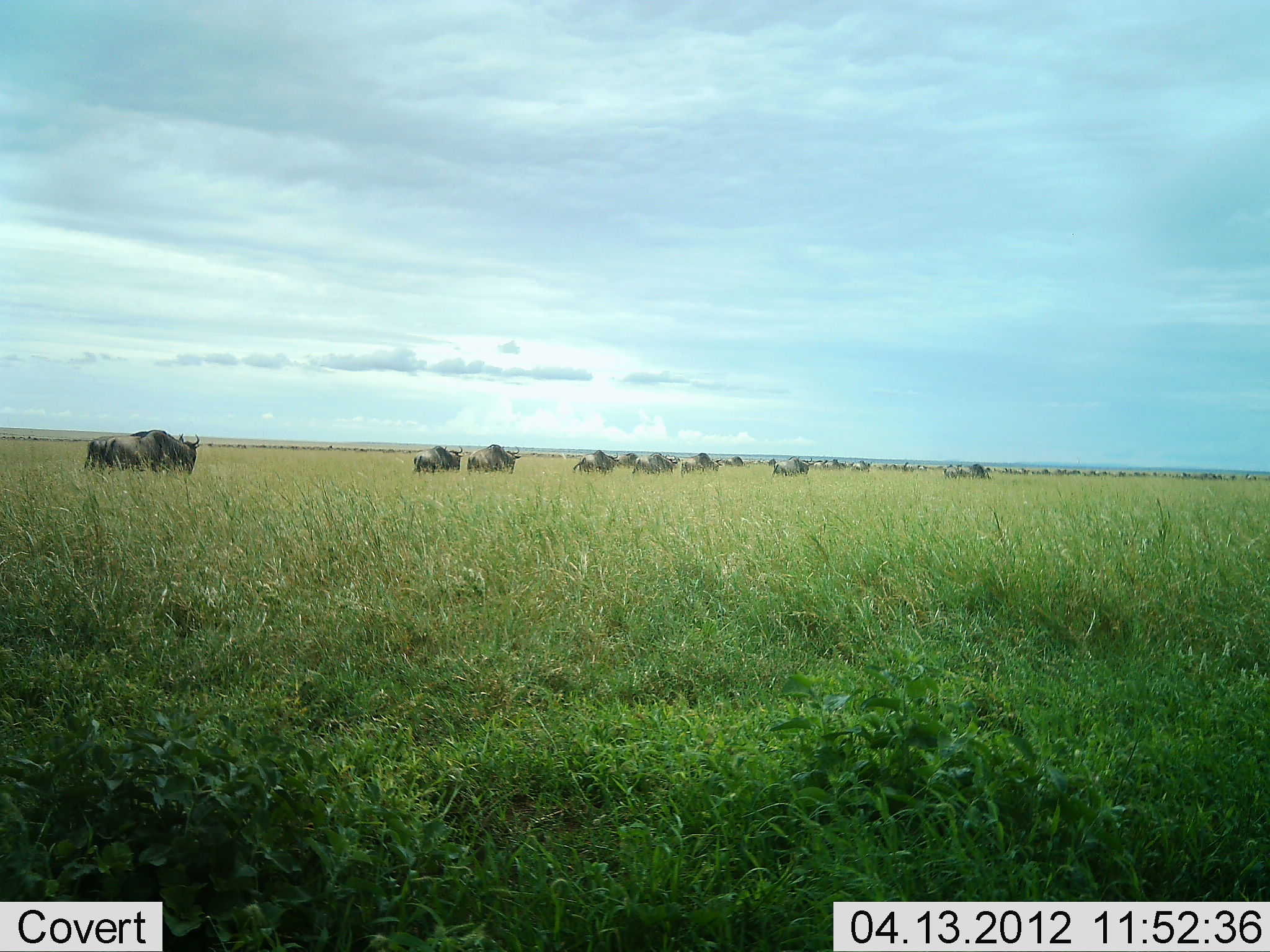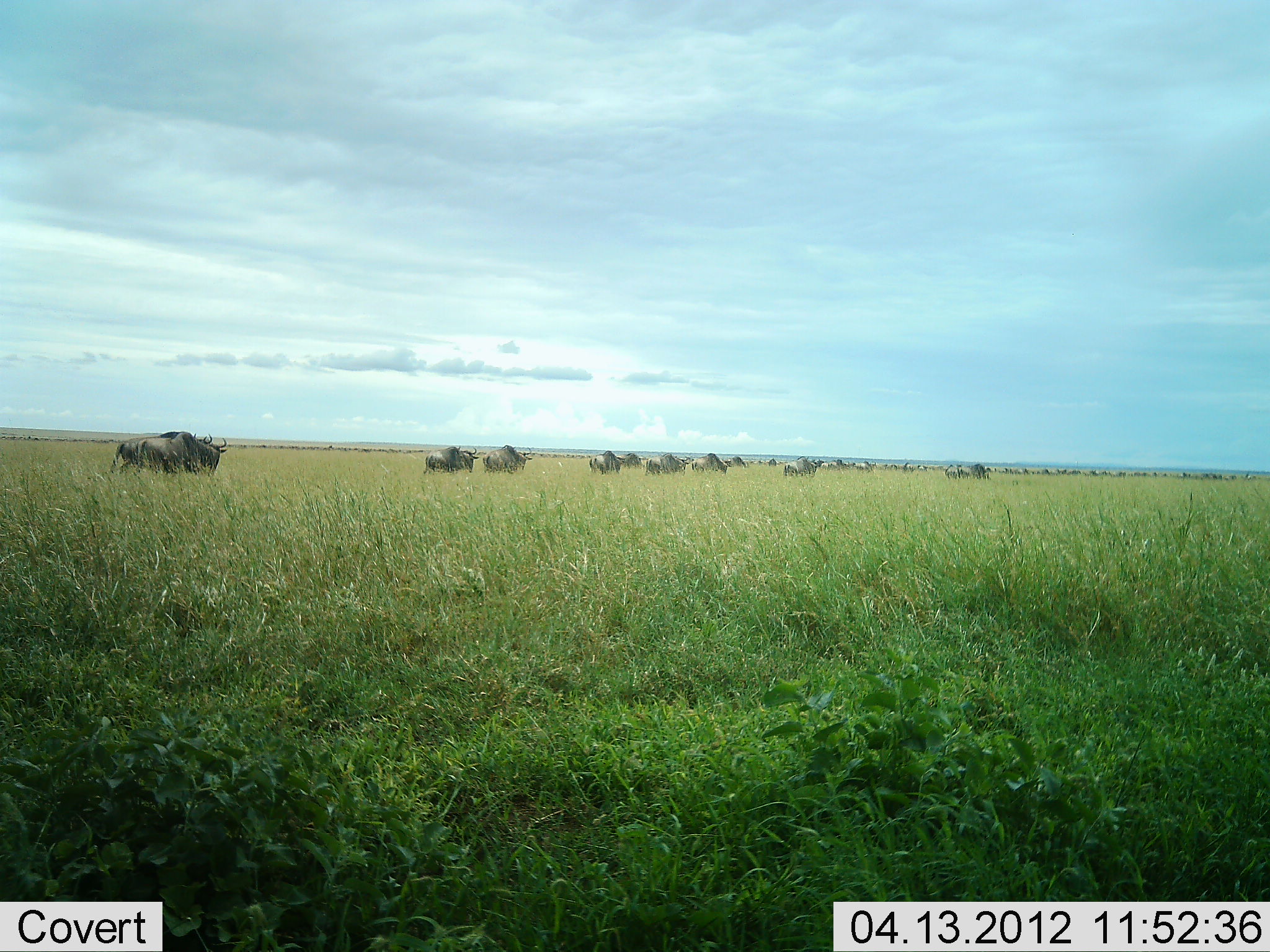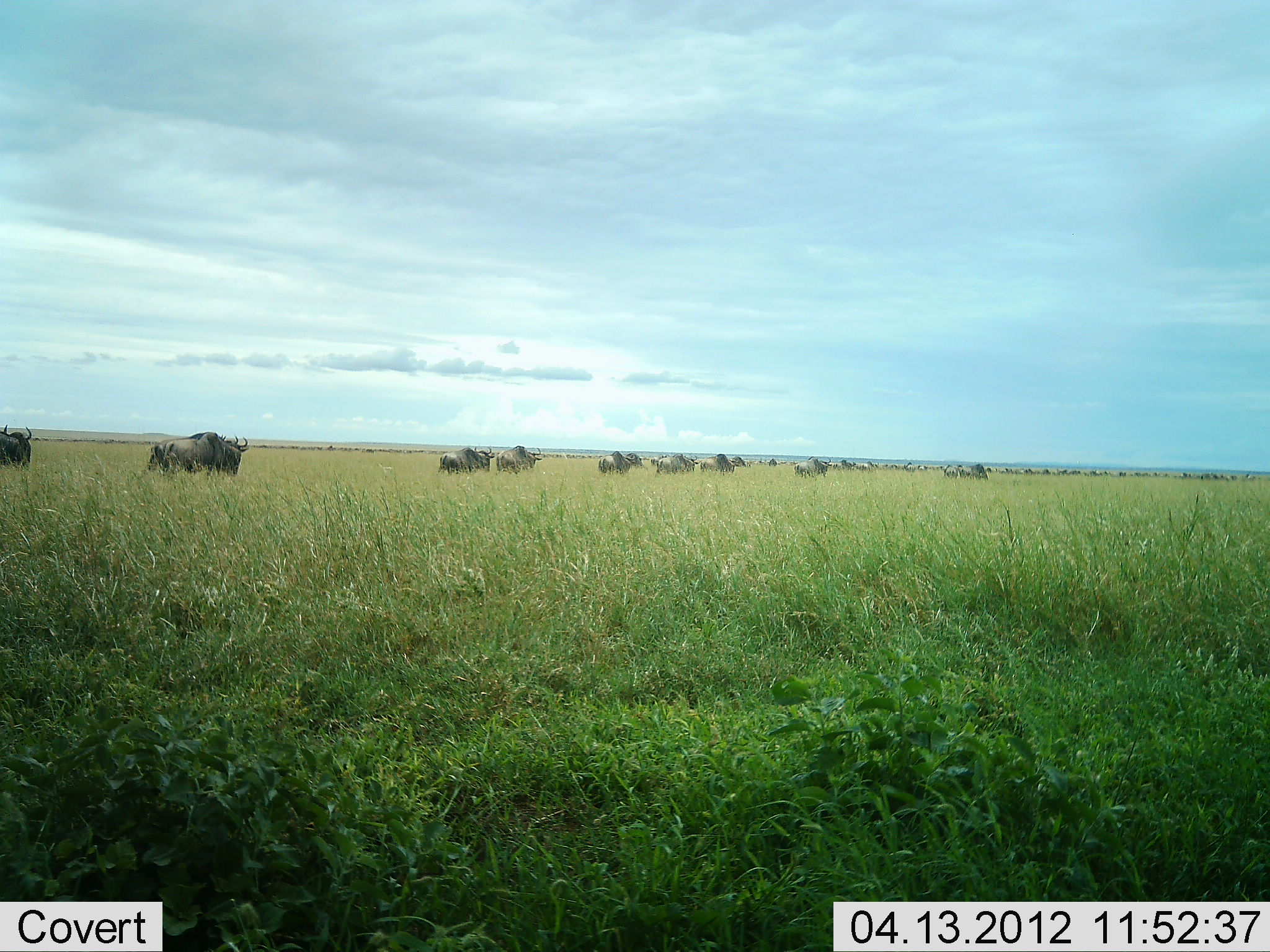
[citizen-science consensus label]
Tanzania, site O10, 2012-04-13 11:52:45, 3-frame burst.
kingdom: Animalia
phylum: Chordata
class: Mammalia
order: Artiodactyla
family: Bovidae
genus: Connochaetes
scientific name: Connochaetes taurinus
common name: blue wildebeest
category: wildebeest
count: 11-50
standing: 7%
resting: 7%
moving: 100%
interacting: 7%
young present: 0%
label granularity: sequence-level